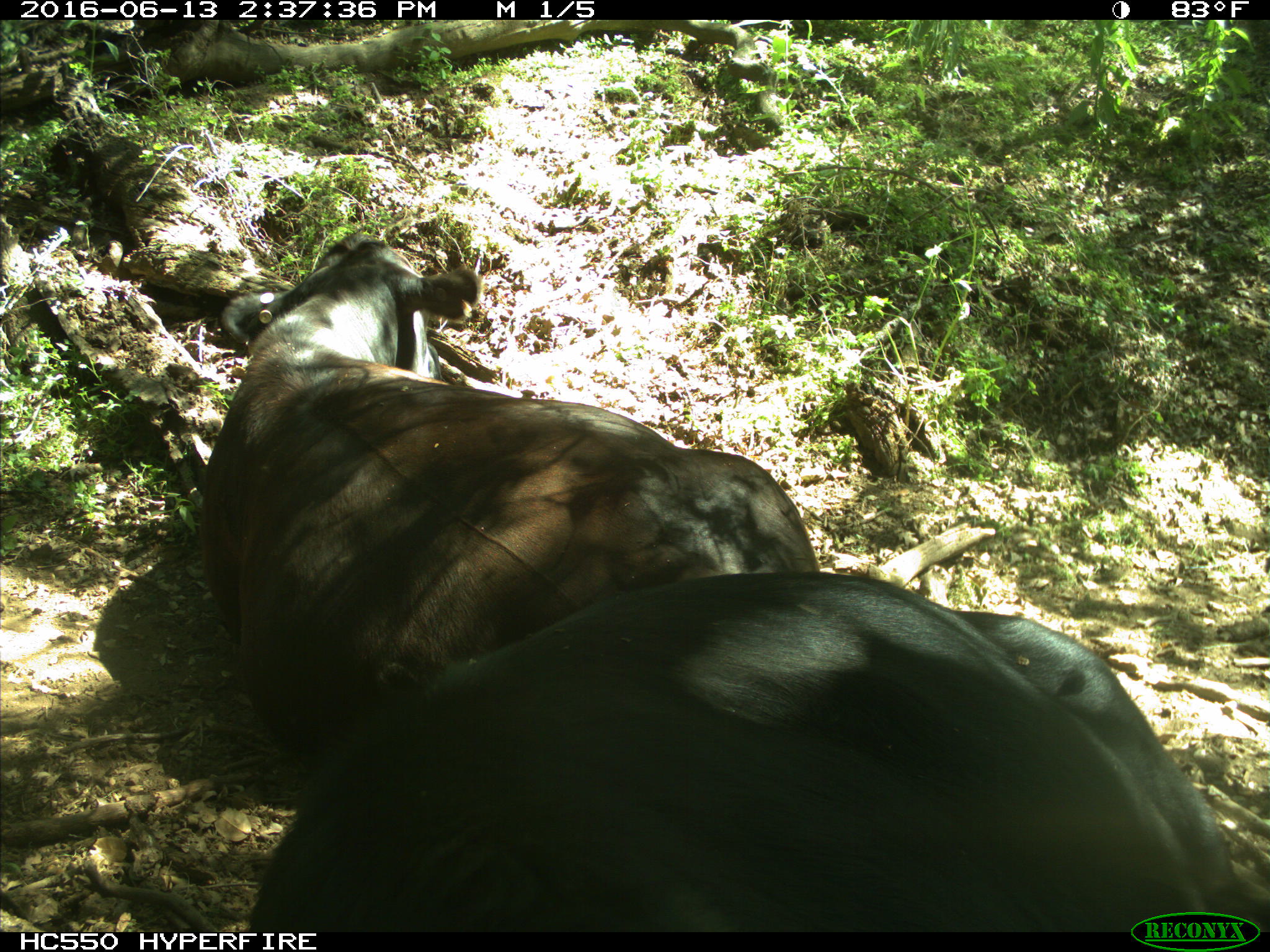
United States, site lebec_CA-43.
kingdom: Animalia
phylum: Chordata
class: Mammalia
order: Artiodactyla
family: Bovidae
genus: Bos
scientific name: Bos taurus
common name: domestic cow